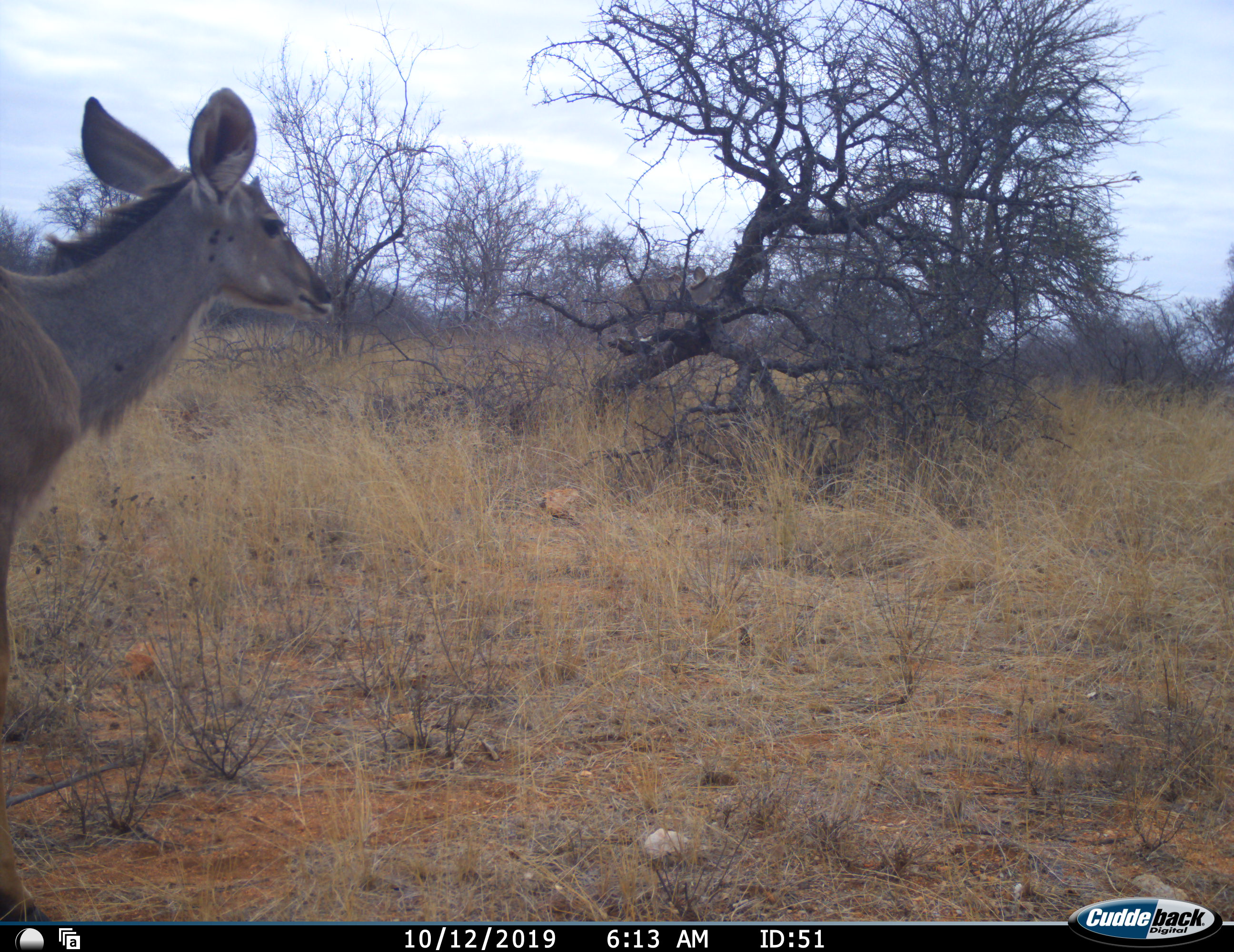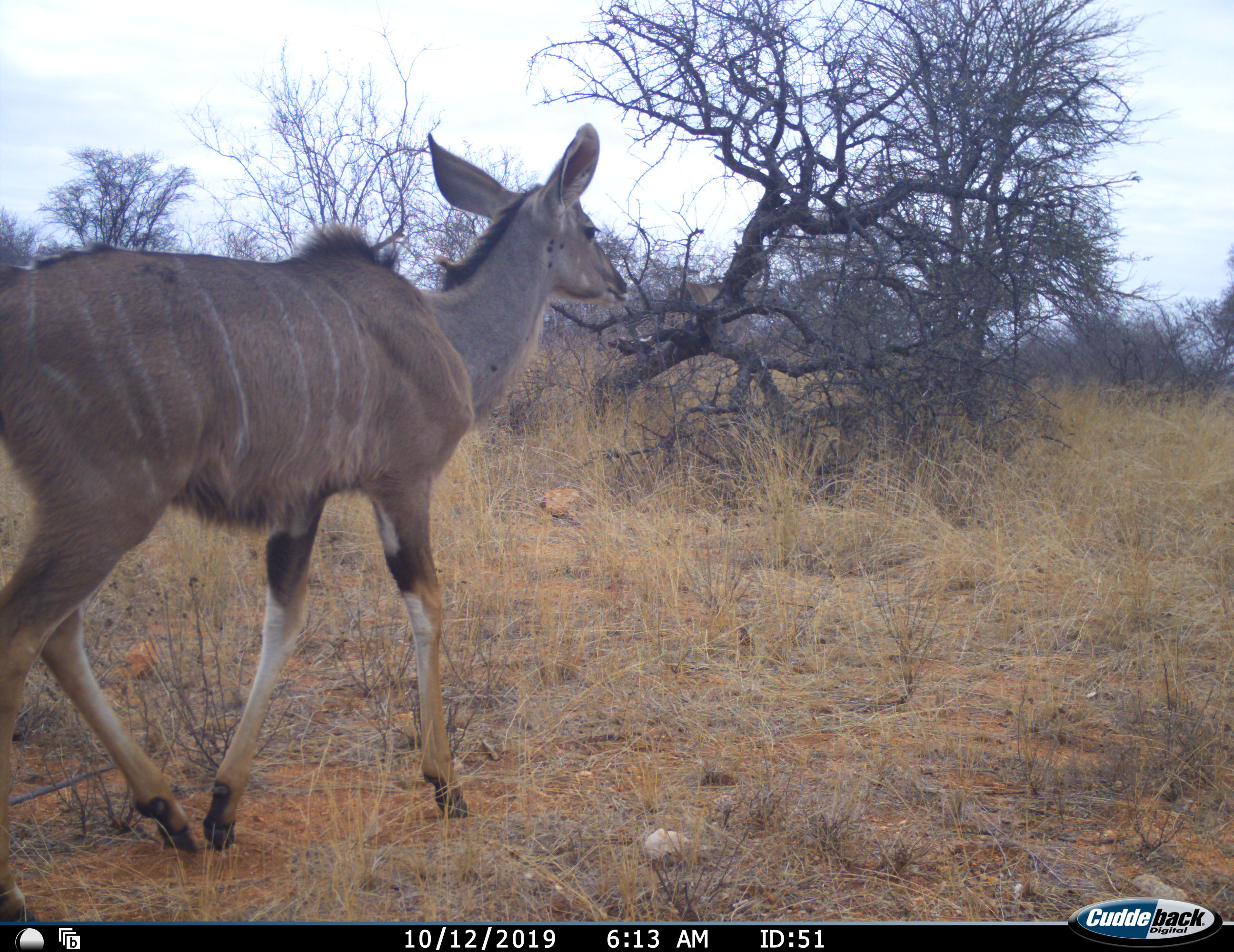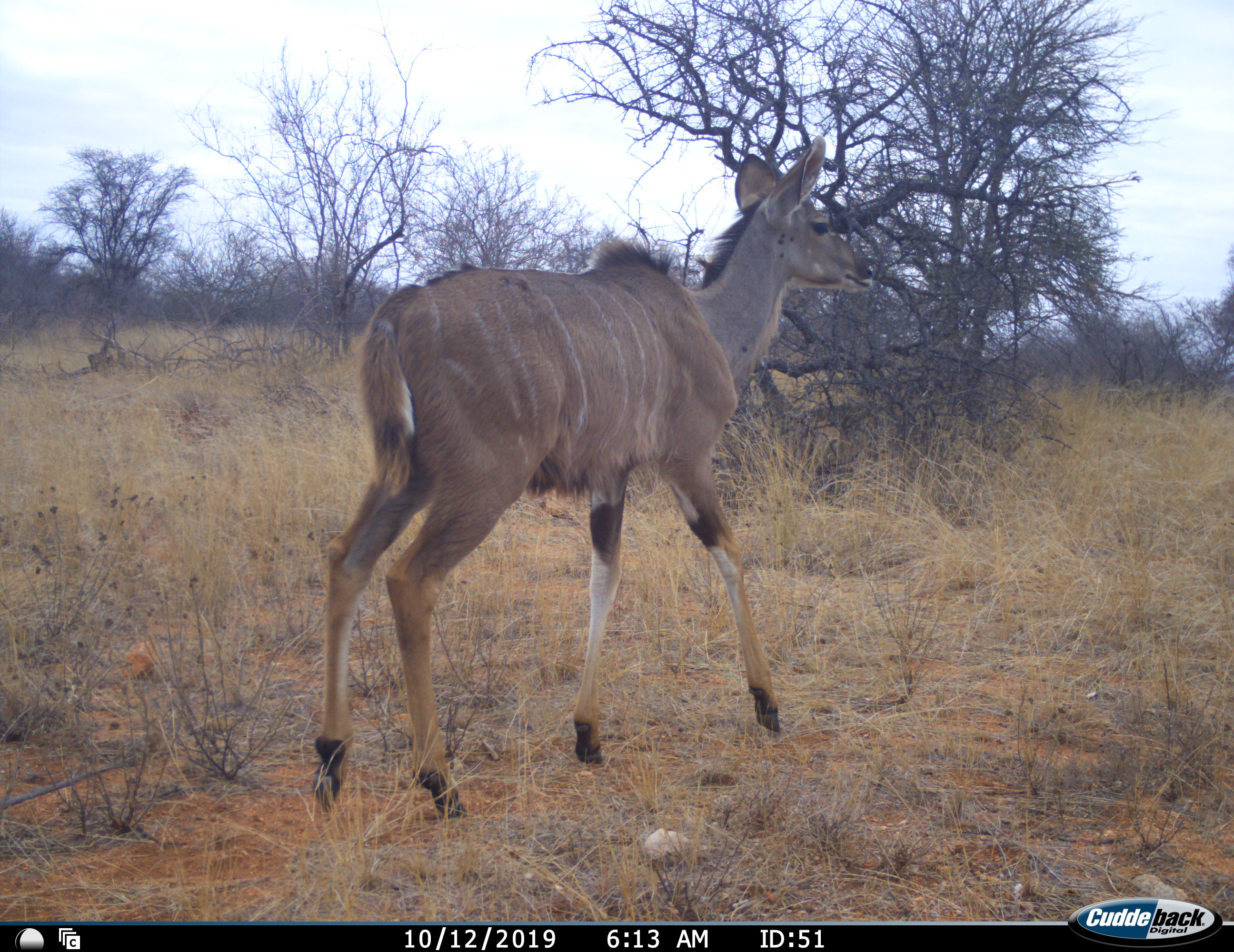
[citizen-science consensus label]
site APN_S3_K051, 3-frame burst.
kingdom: Animalia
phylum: Chordata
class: Mammalia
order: Artiodactyla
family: Bovidae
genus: Tragelaphus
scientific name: Tragelaphus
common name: kudu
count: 1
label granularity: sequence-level